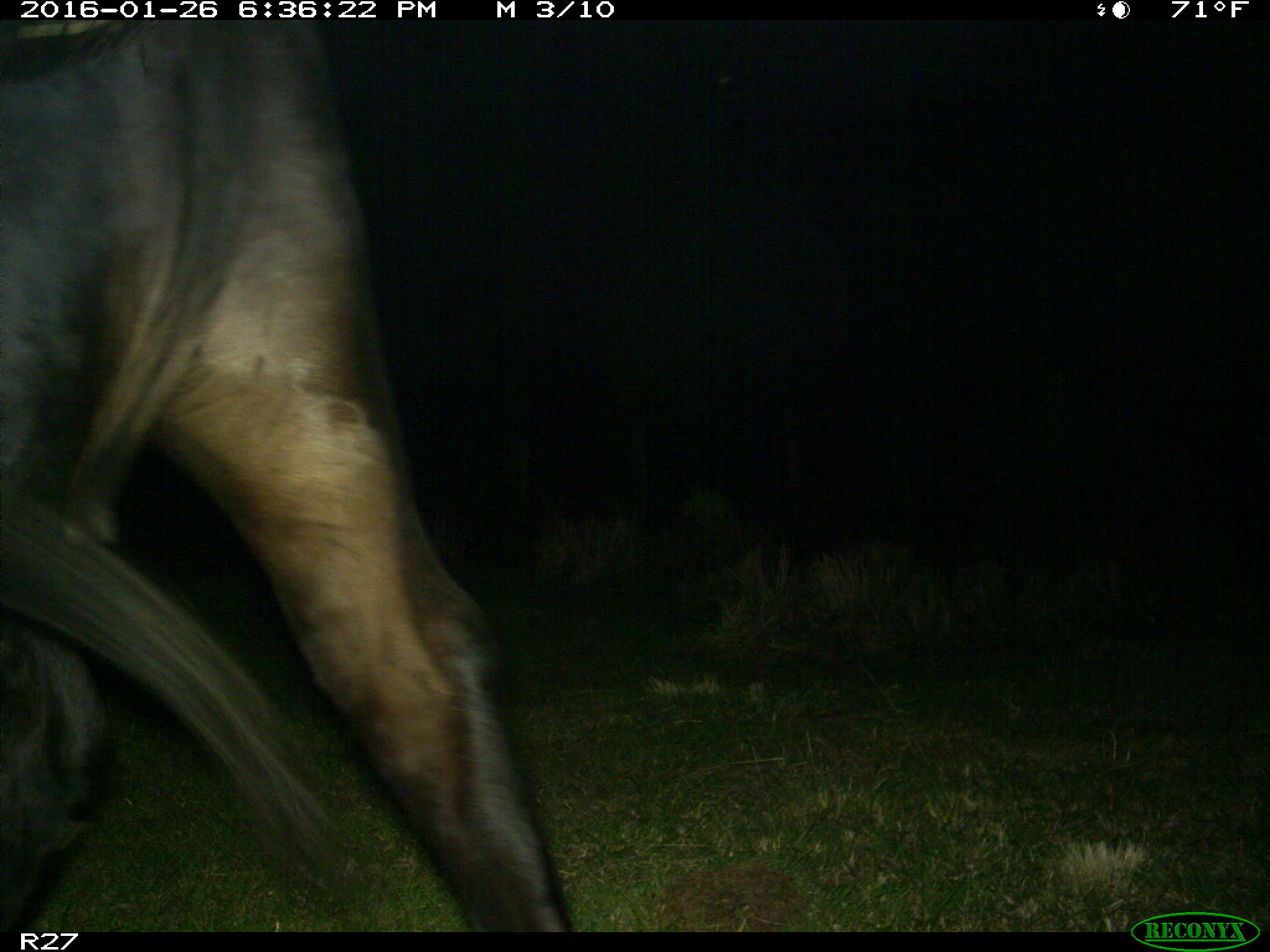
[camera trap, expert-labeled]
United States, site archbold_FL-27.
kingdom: Animalia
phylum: Chordata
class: Mammalia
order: Artiodactyla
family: Bovidae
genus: Bos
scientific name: Bos taurus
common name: domestic cow